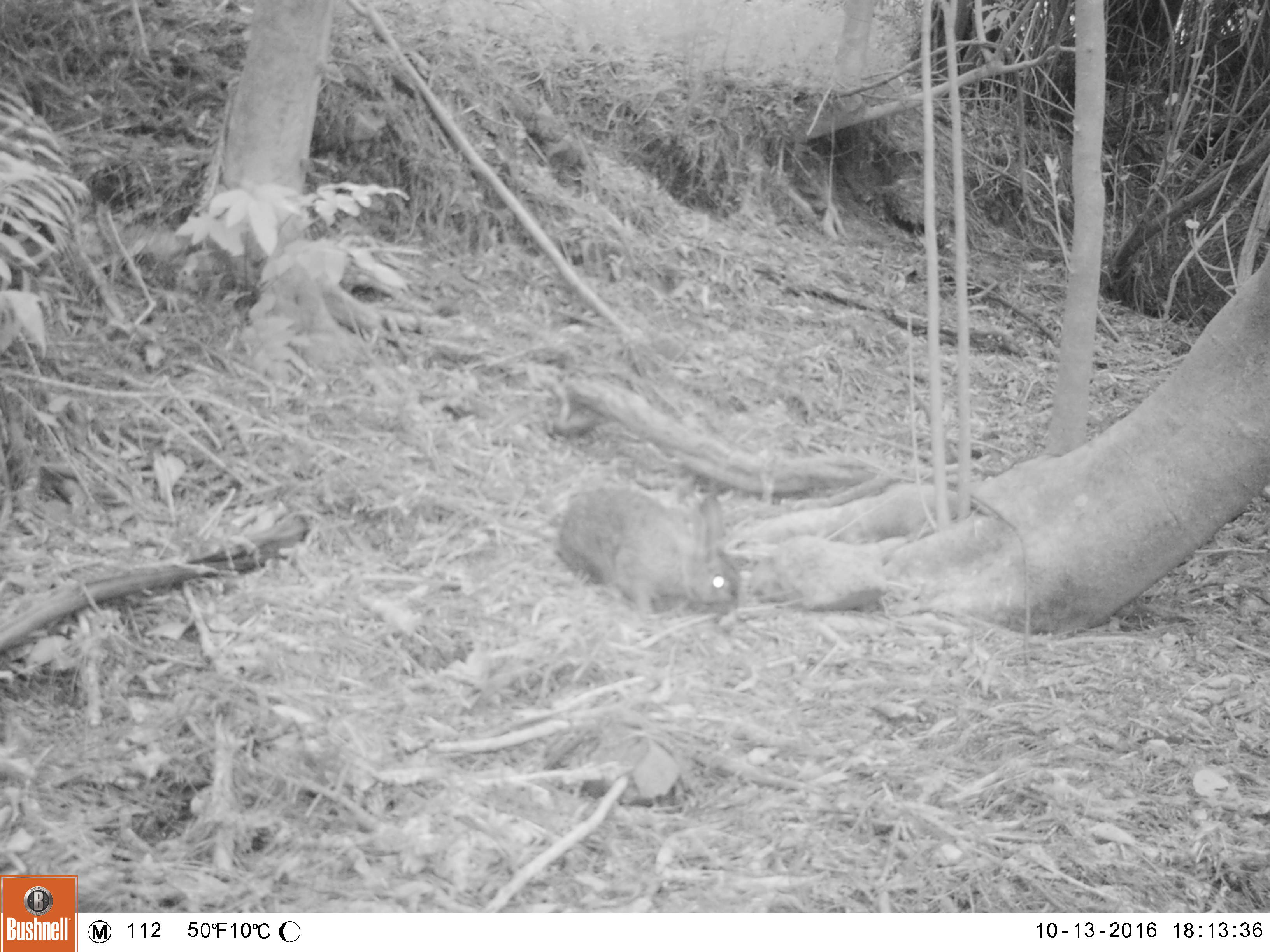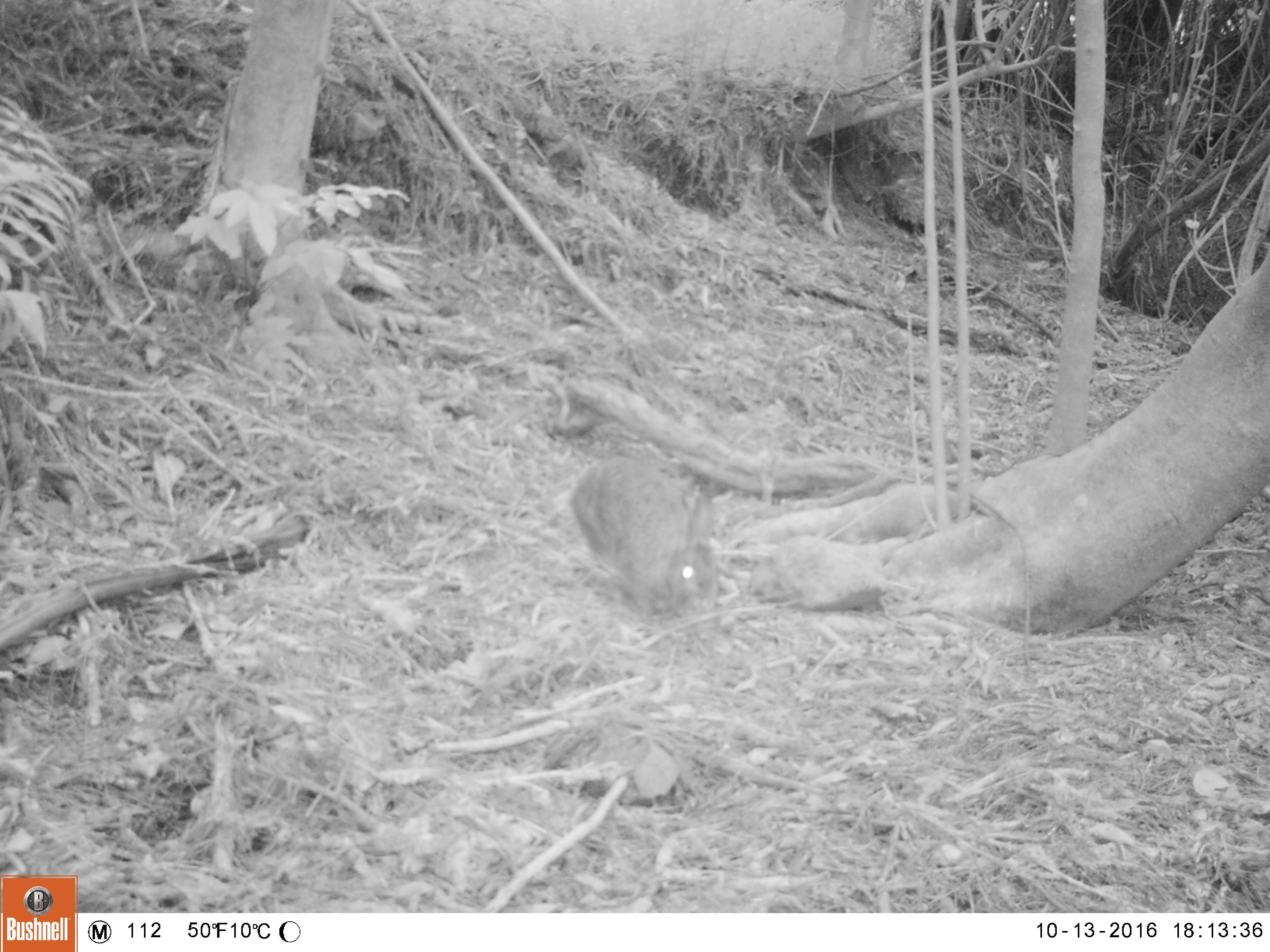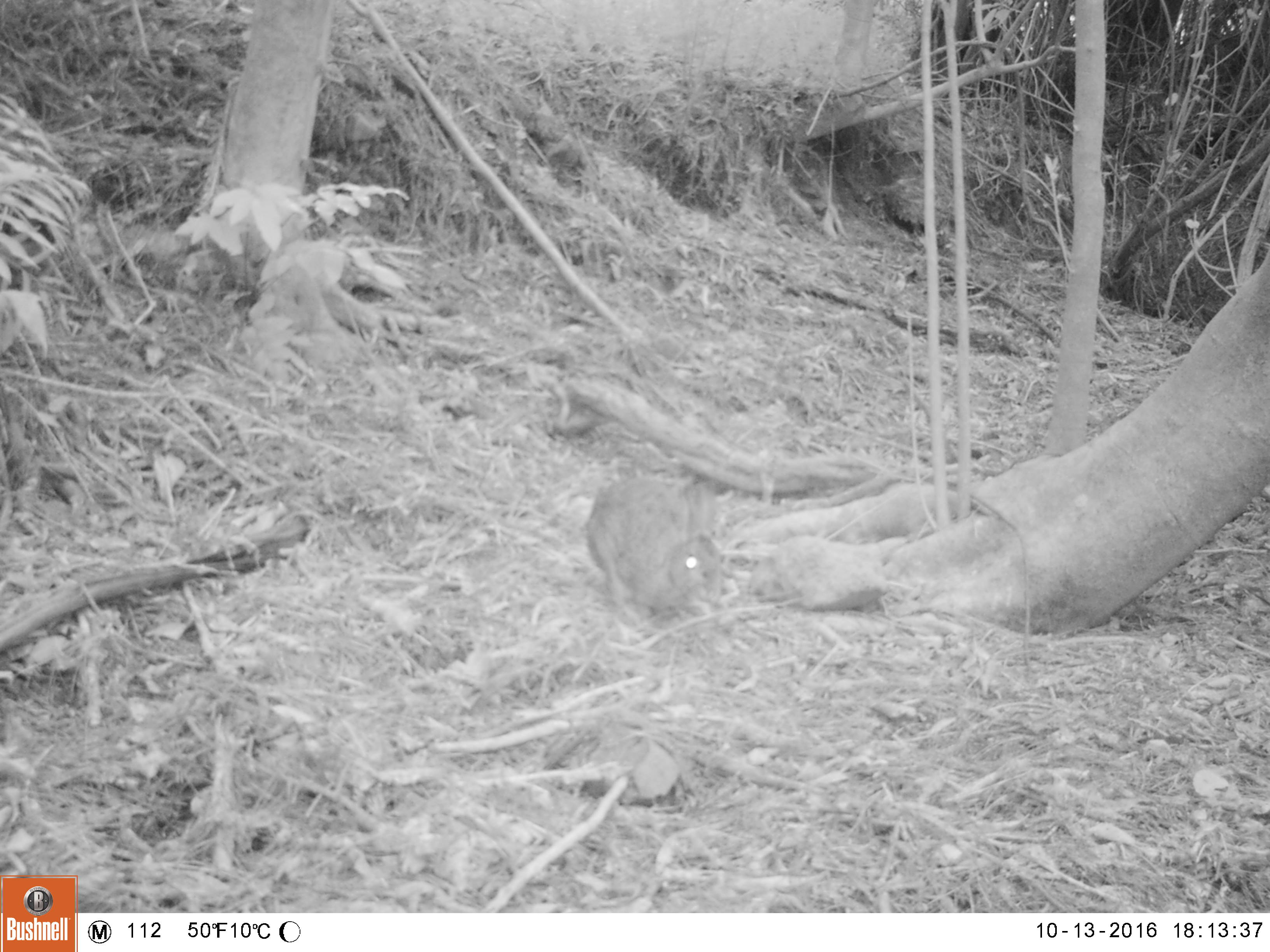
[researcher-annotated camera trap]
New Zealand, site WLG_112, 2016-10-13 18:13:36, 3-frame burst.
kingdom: Animalia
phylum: Chordata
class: Mammalia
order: Lagomorpha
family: Leporidae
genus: Oryctolagus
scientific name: Oryctolagus cuniculus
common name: european rabbit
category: rabbit